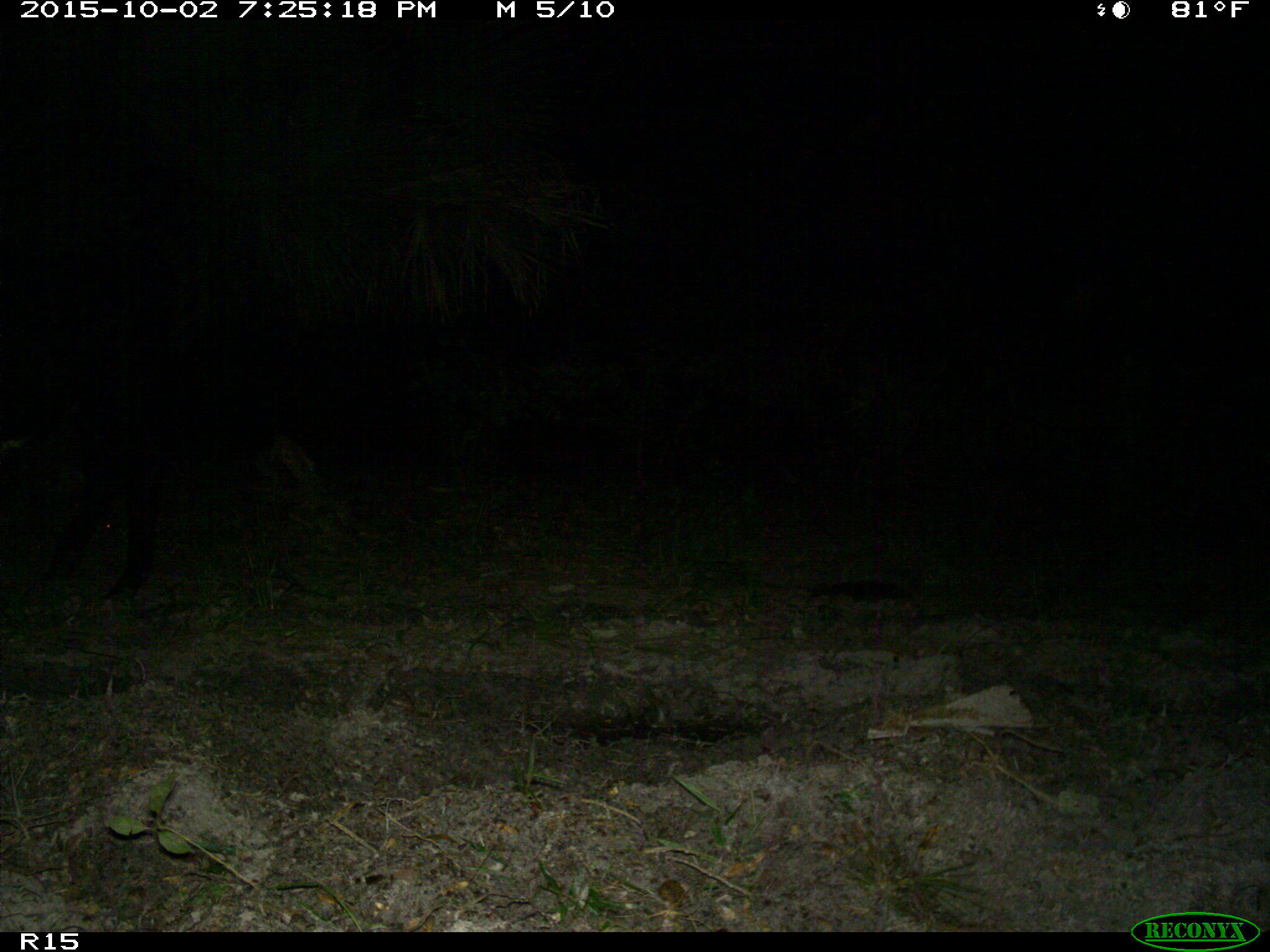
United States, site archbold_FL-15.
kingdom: Animalia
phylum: Chordata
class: Mammalia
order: Artiodactyla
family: Bovidae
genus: Bos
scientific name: Bos taurus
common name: domestic cow